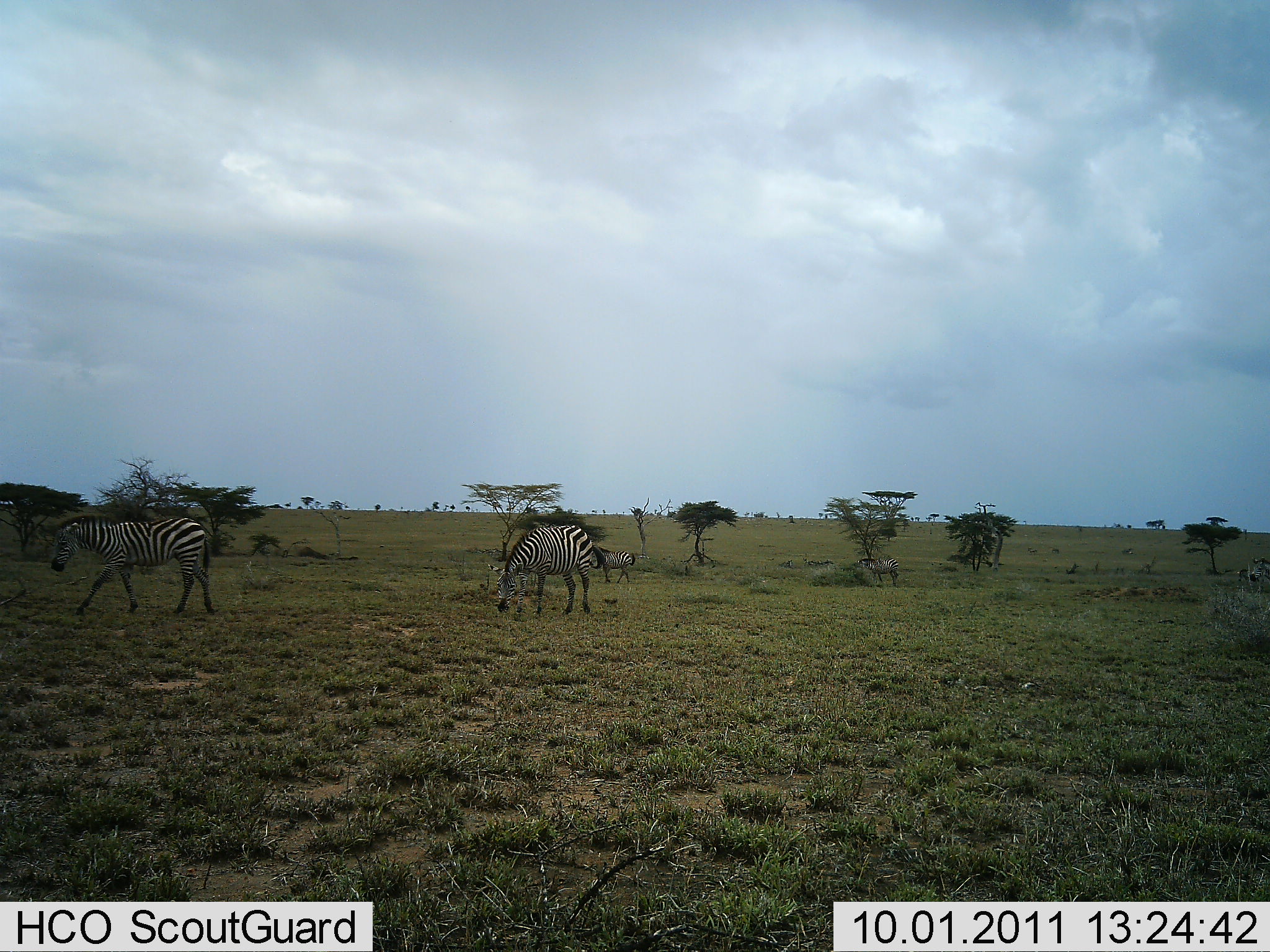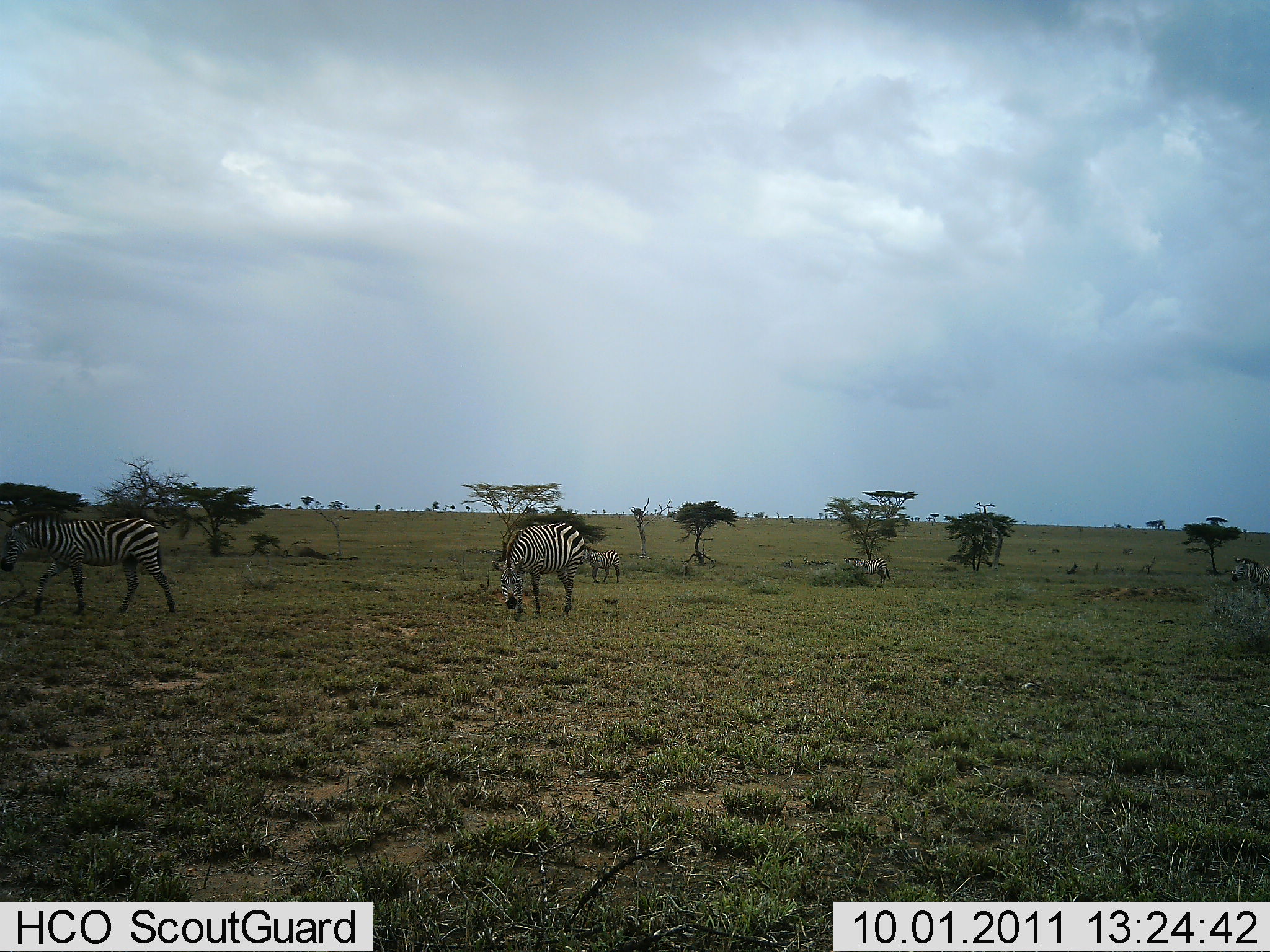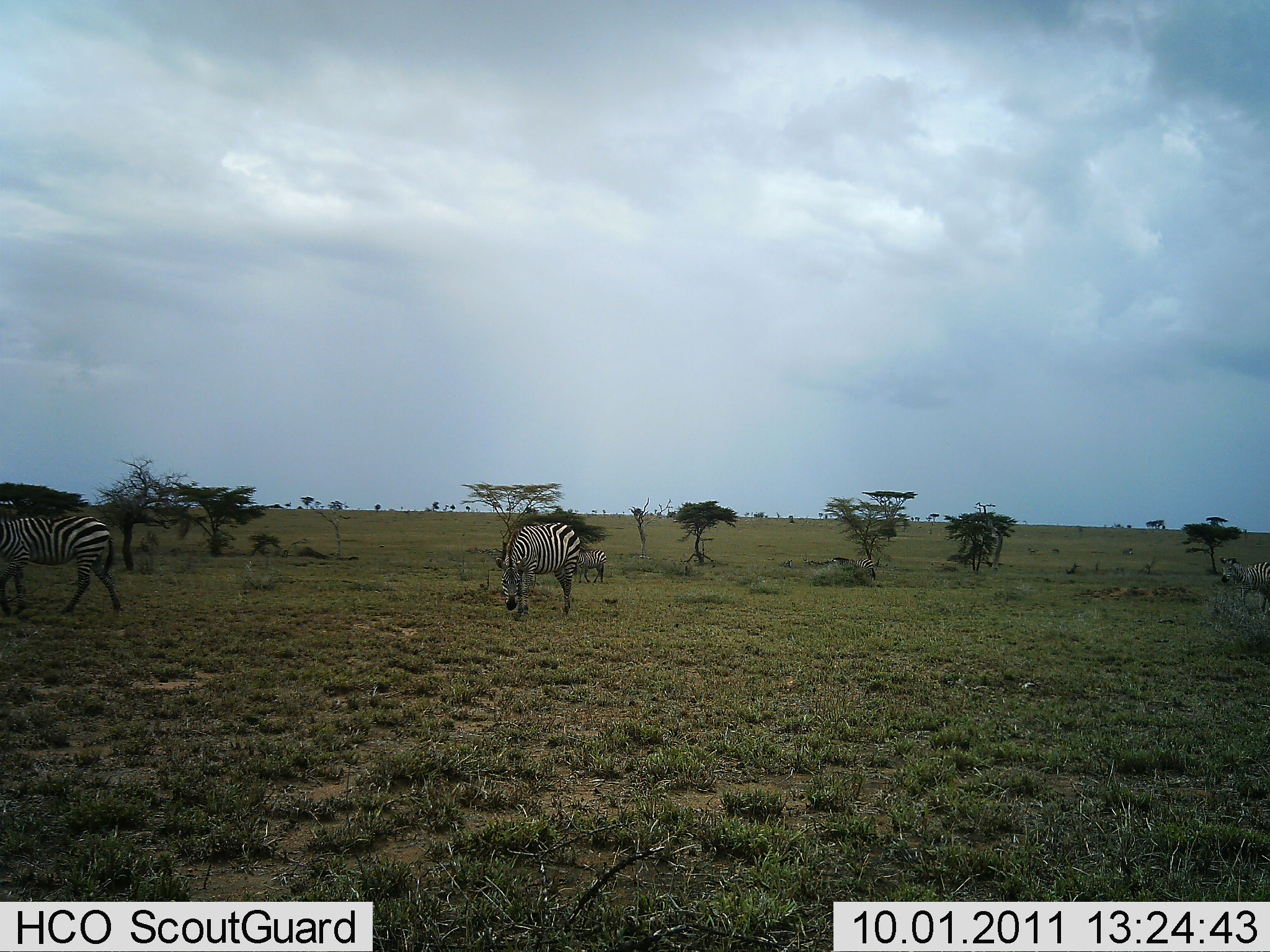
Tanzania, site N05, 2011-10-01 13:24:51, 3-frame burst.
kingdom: Animalia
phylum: Chordata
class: Mammalia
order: Perissodactyla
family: Equidae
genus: Equus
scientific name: Equus quagga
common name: plains zebra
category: zebra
Zebra (plains zebra) (Equus quagga), count 5. Behavior (volunteer vote fractions): standing 25%, resting 0%, moving 83%, interacting 0%. Young present (vote fraction): 0%. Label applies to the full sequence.